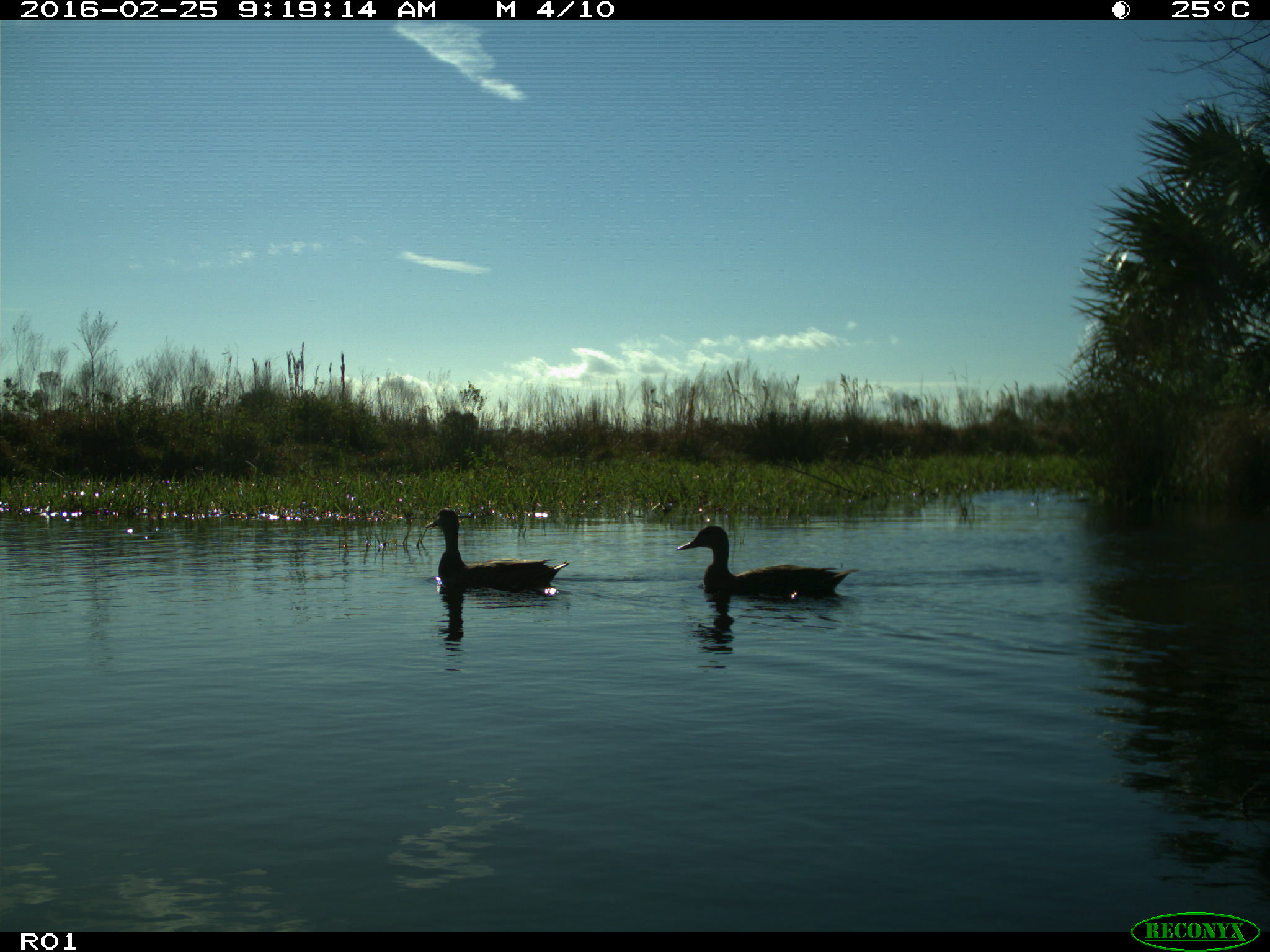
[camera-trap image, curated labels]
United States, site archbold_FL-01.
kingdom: Animalia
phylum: Chordata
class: Aves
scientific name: Aves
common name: birds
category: unidentified bird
Unidentified bird (birds) (Aves).